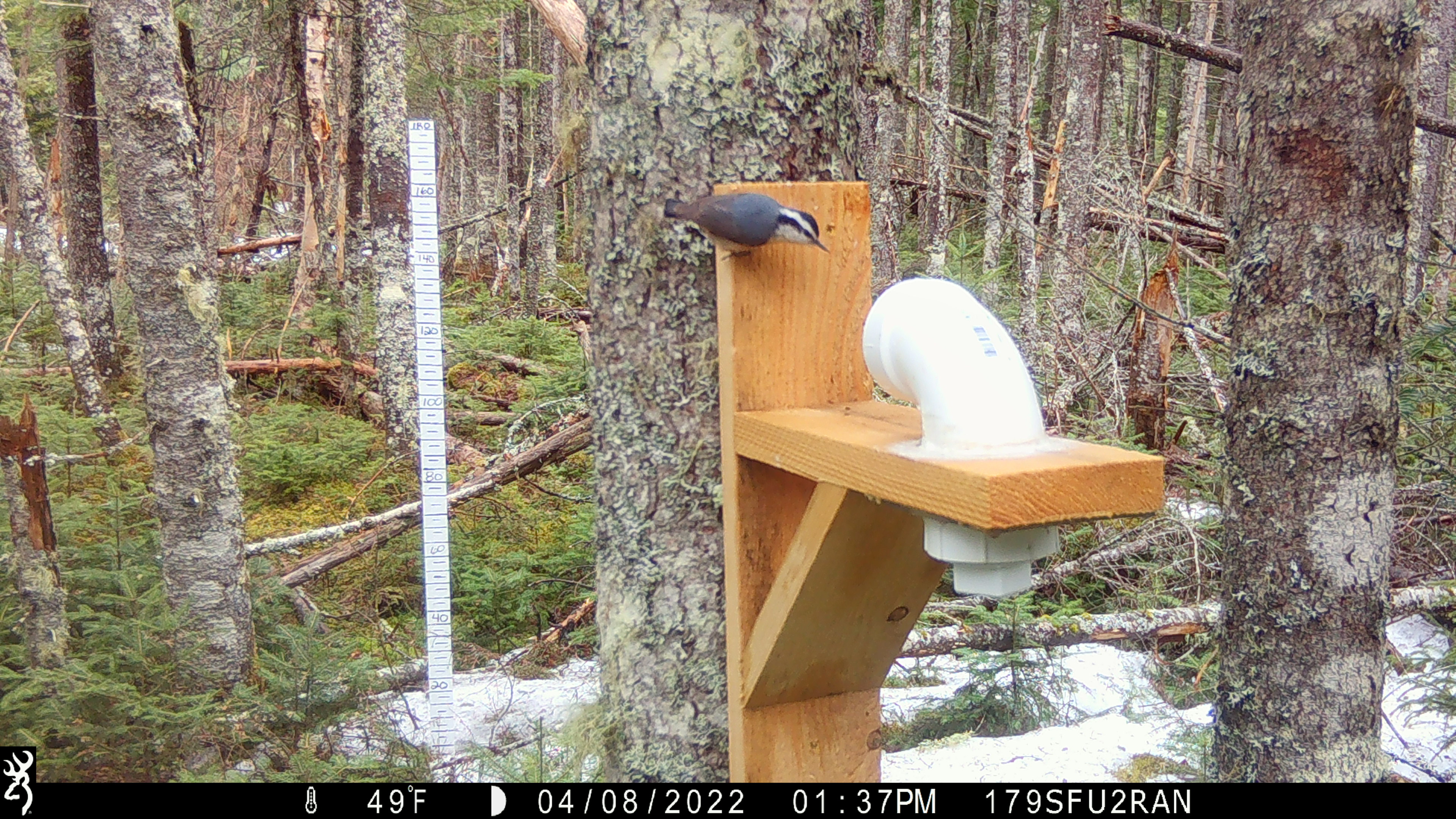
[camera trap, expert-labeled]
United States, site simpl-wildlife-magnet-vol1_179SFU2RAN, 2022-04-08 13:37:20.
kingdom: Animalia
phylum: Chordata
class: Aves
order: Passeriformes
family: Sittidae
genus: Sitta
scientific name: Sitta canadensis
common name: red-breasted nuthatch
Red-breasted nuthatch (Sitta canadensis).